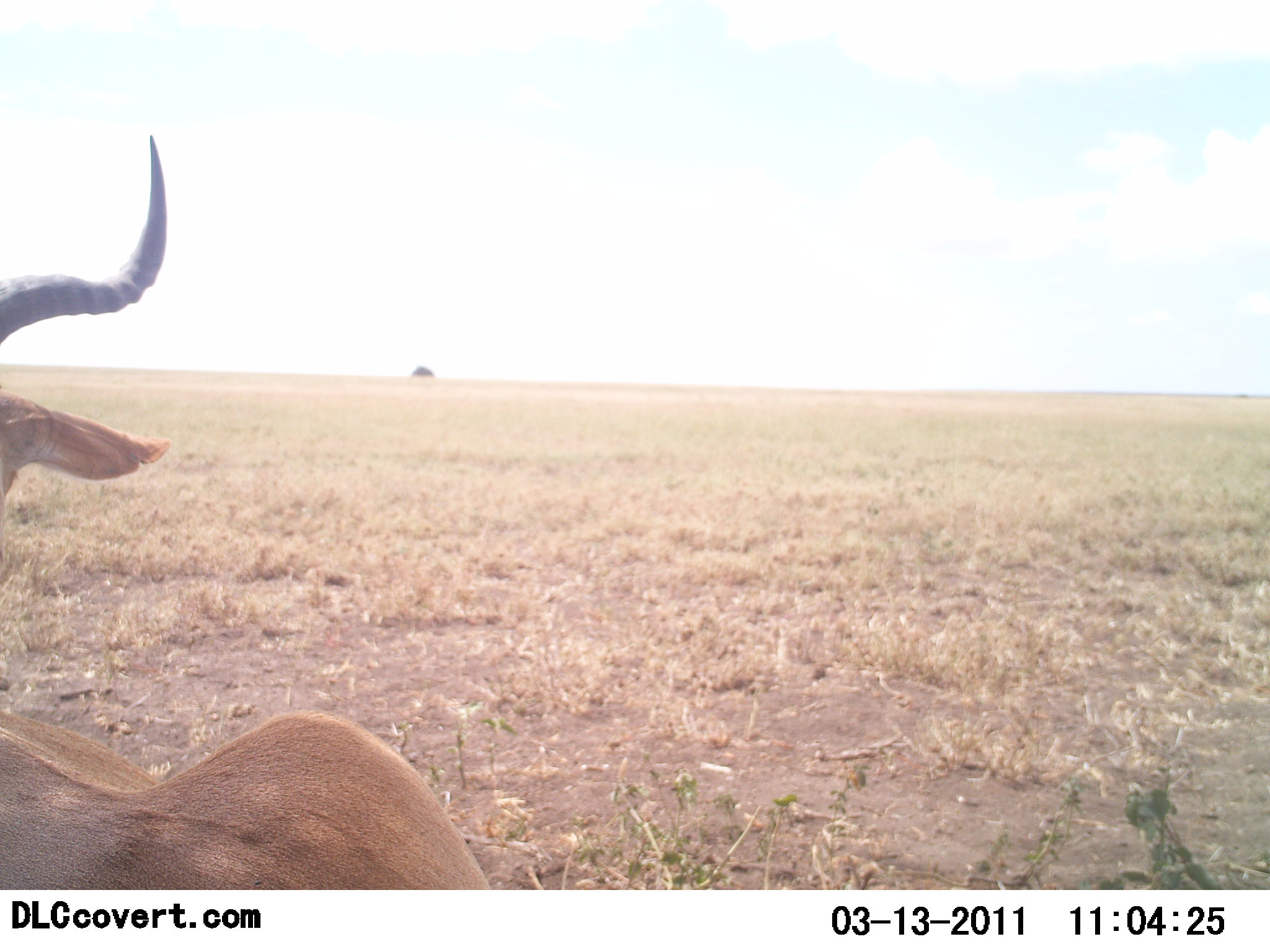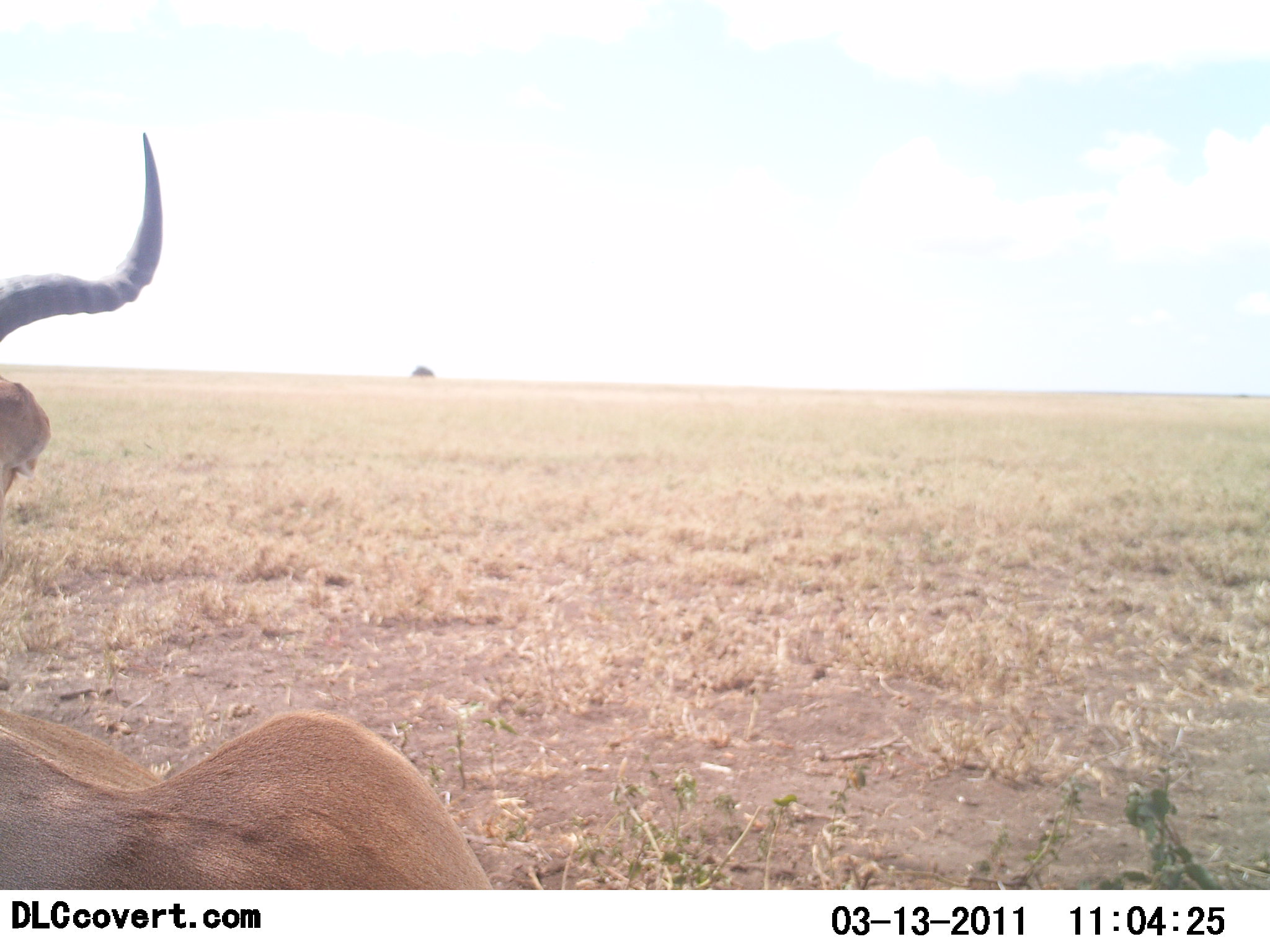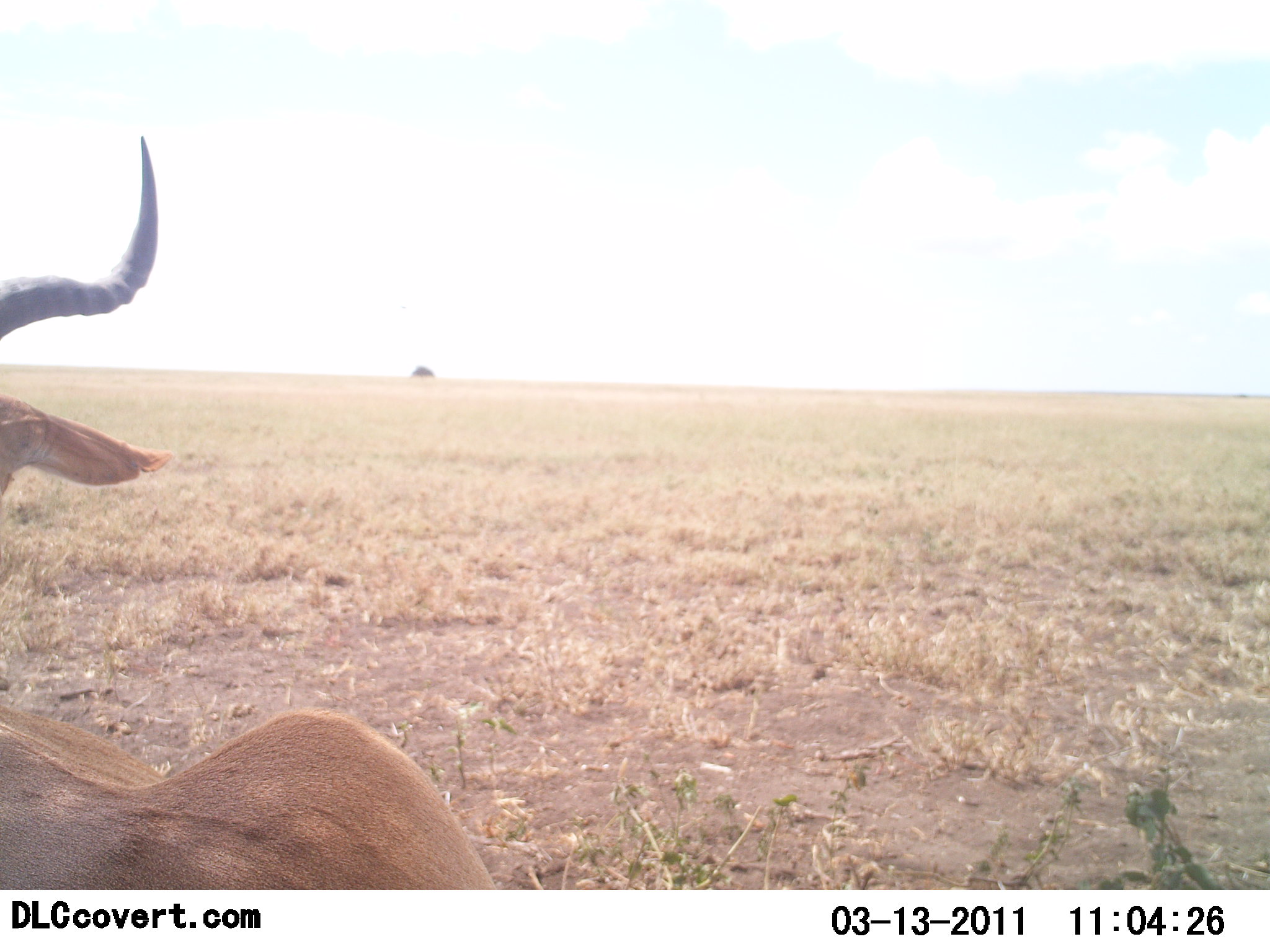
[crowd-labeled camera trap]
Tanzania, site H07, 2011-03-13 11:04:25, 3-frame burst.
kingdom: Animalia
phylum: Chordata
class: Mammalia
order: Artiodactyla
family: Bovidae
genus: Alcelaphus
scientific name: Alcelaphus buselaphus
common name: hartebeest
Hartebeest (Alcelaphus buselaphus), count 1. Behavior (volunteer vote fractions): standing 25%, resting 75%, moving 0%, interacting 0%. Young present (vote fraction): 0%. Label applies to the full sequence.